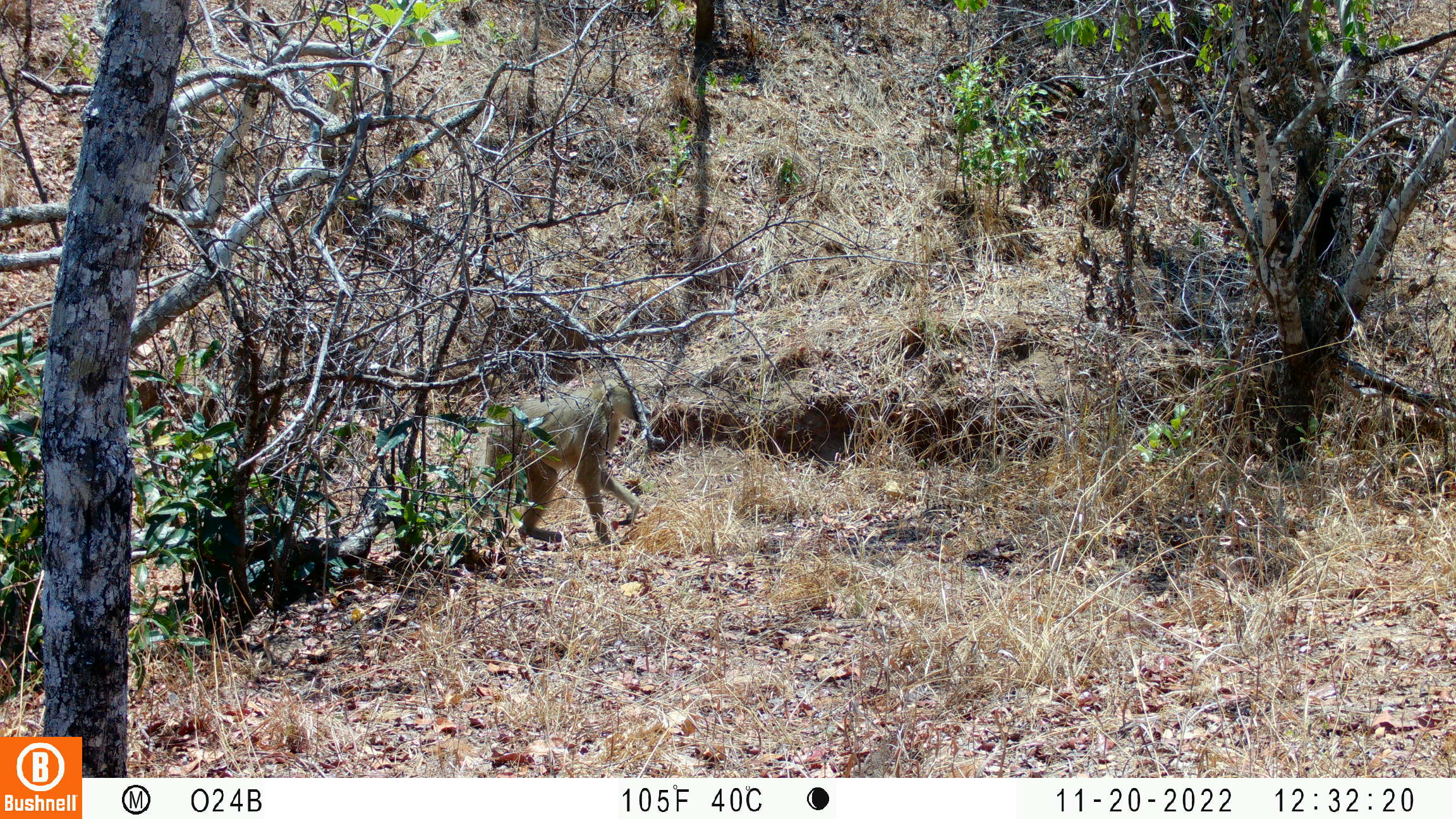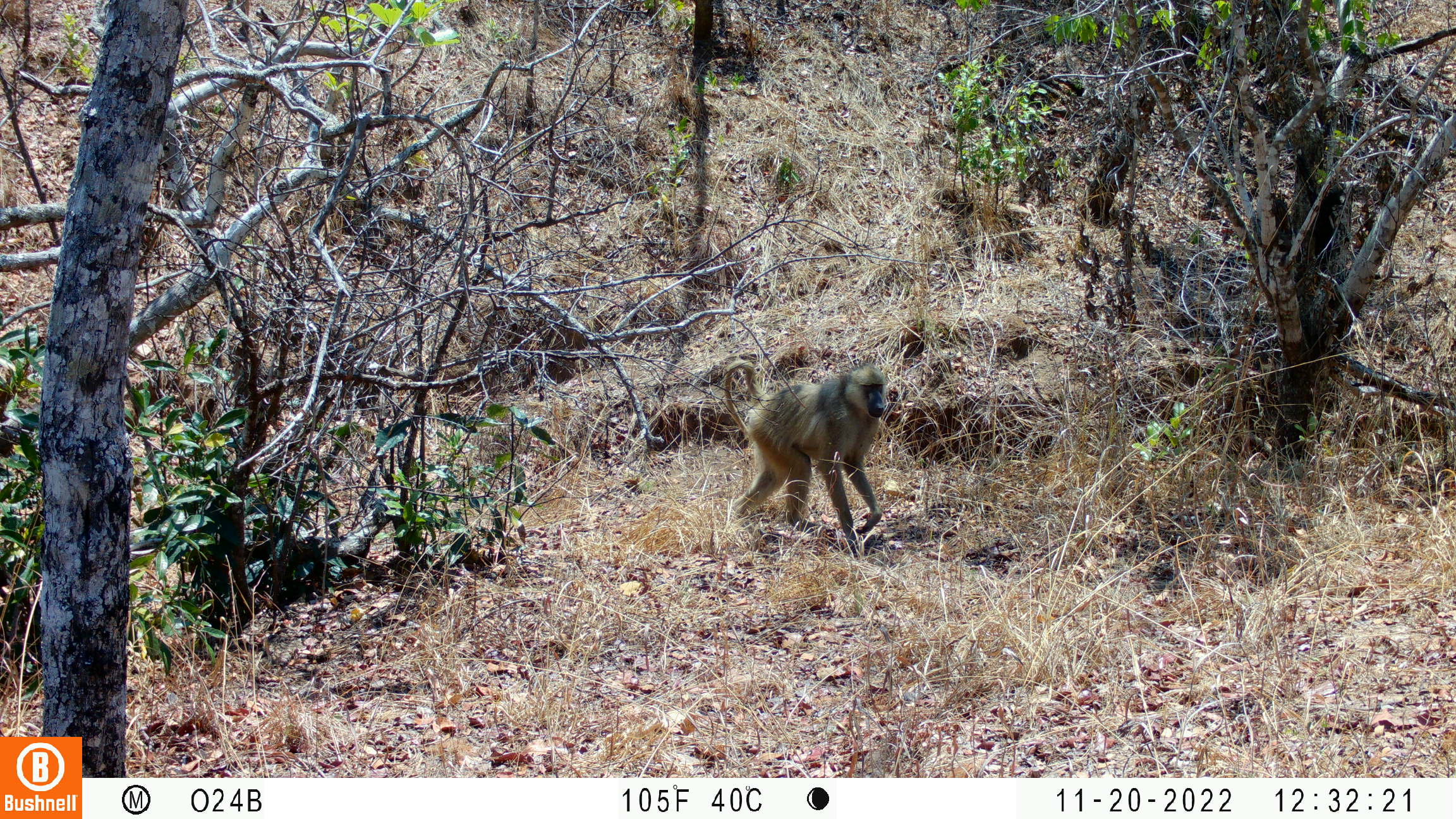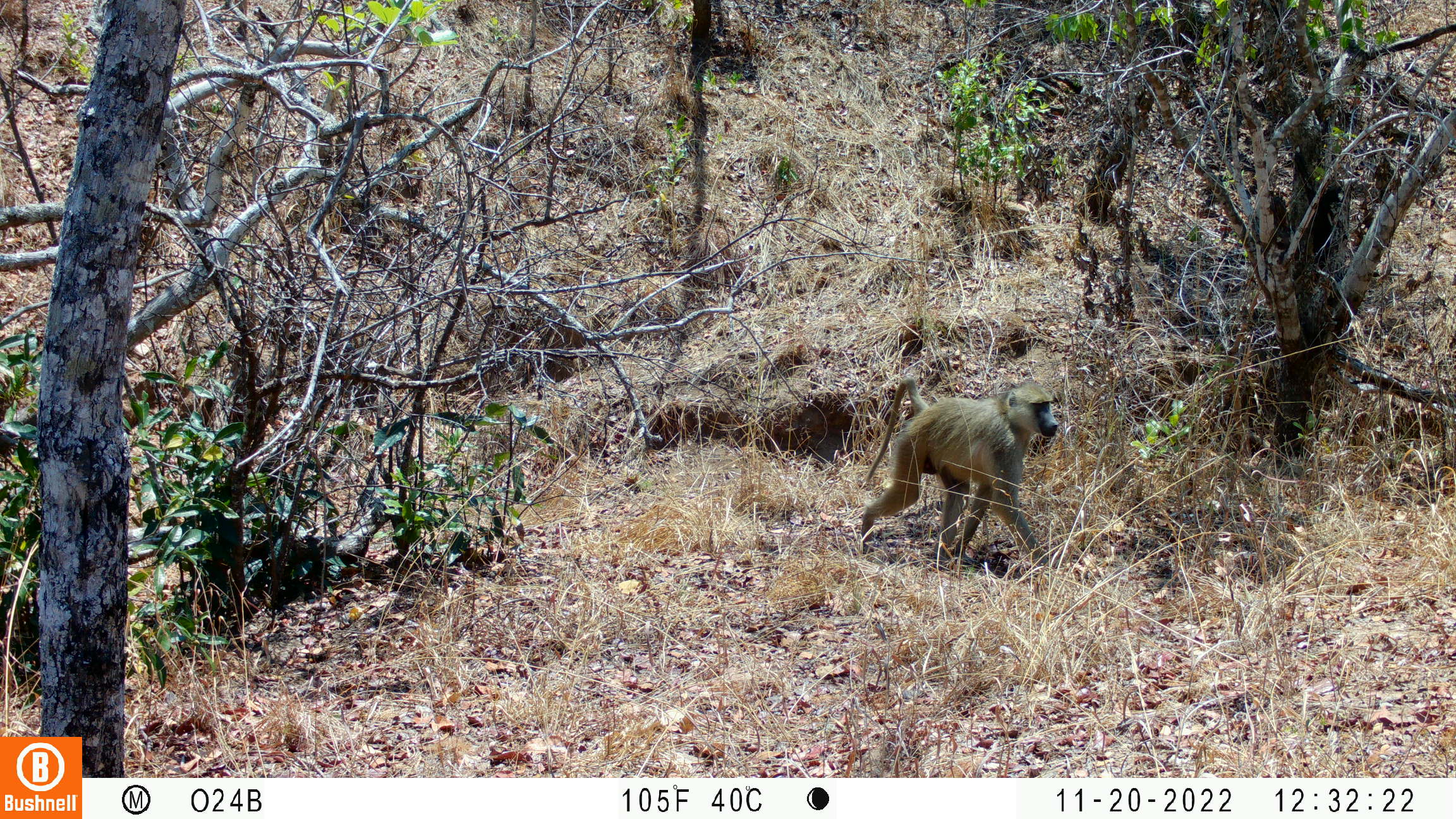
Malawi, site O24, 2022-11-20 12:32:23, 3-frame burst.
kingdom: Animalia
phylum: Chordata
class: Mammalia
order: Primates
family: Cercopithecidae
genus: Papio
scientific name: Papio cynocephalus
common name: yellow baboon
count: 1